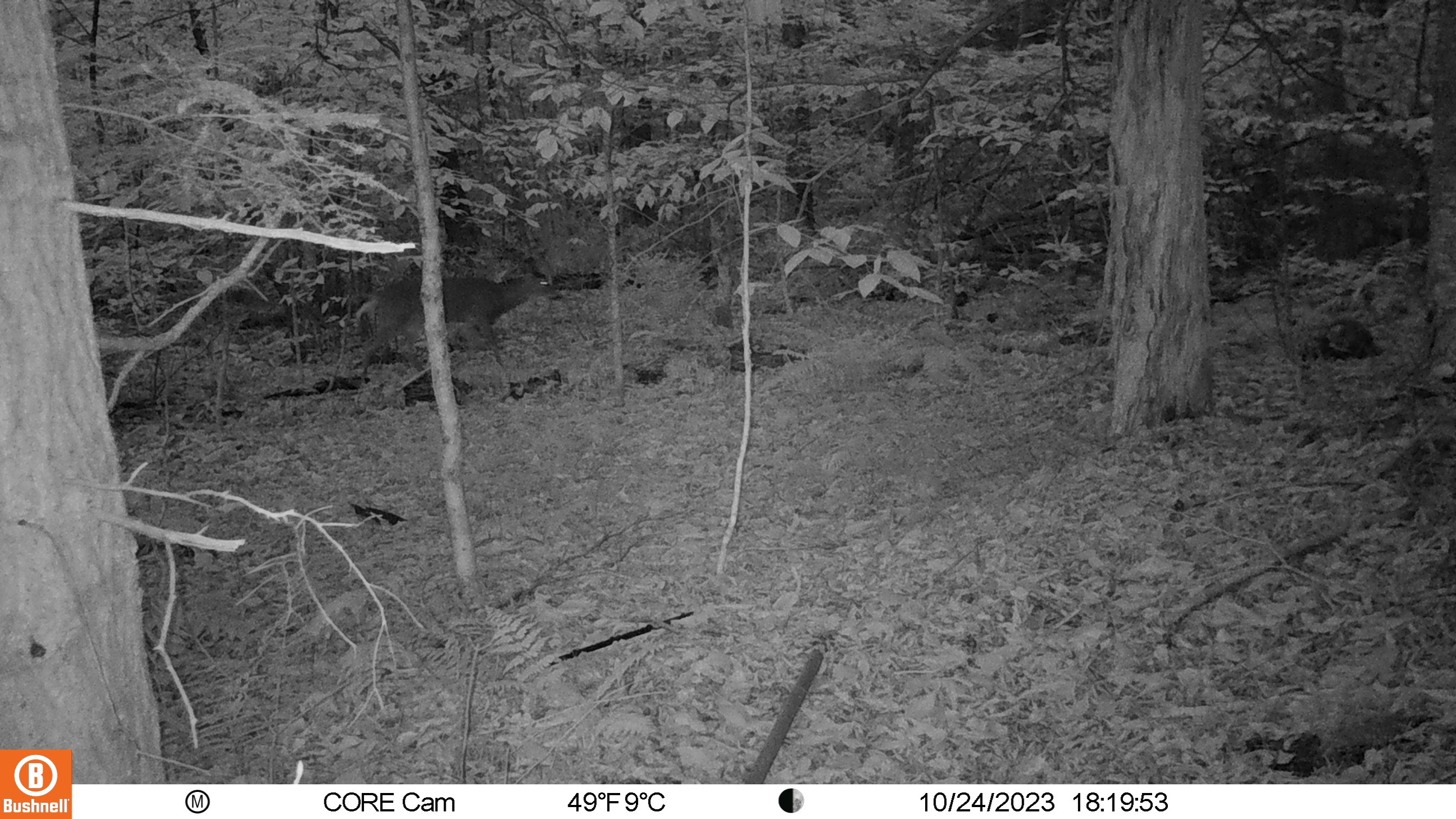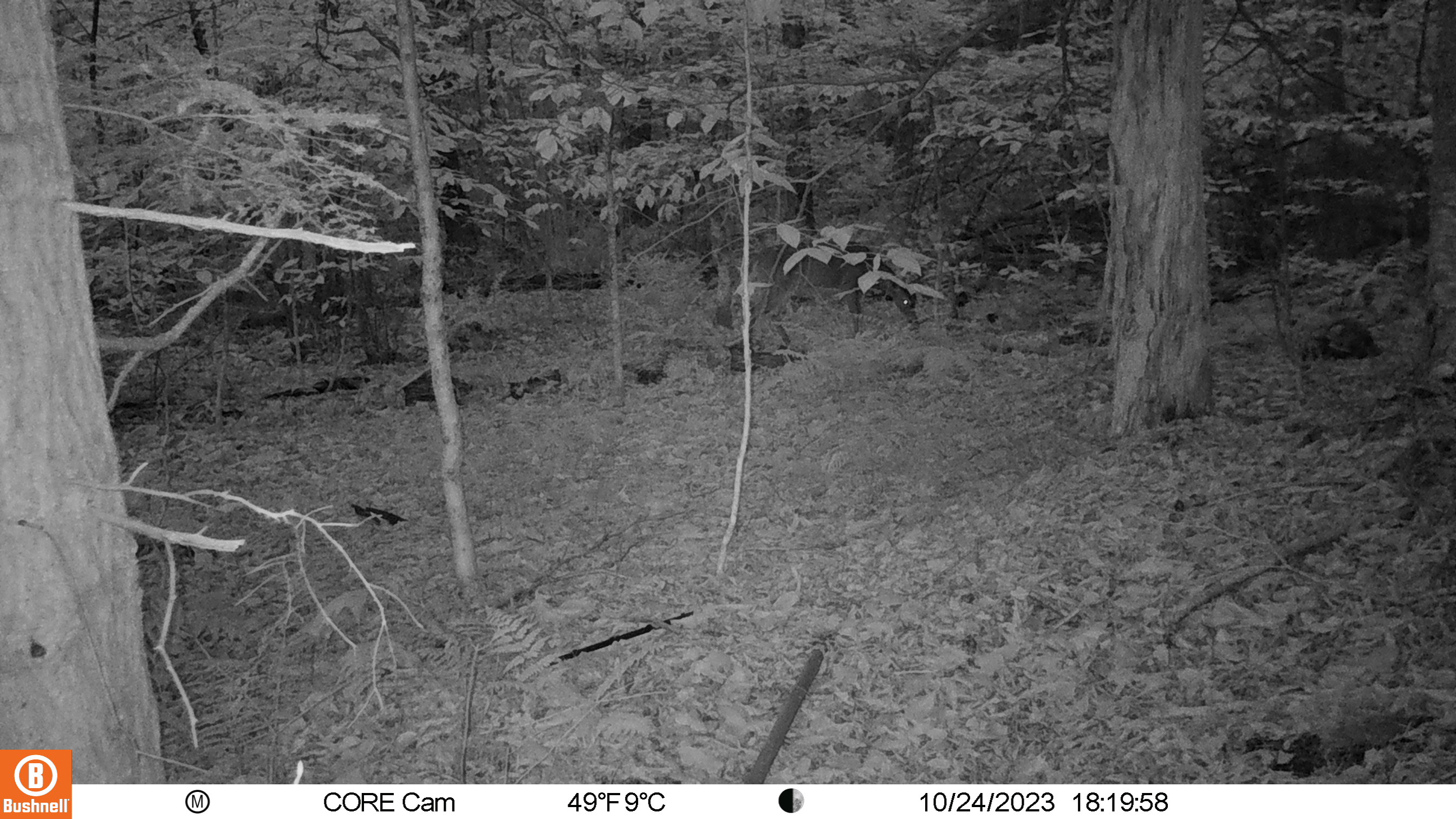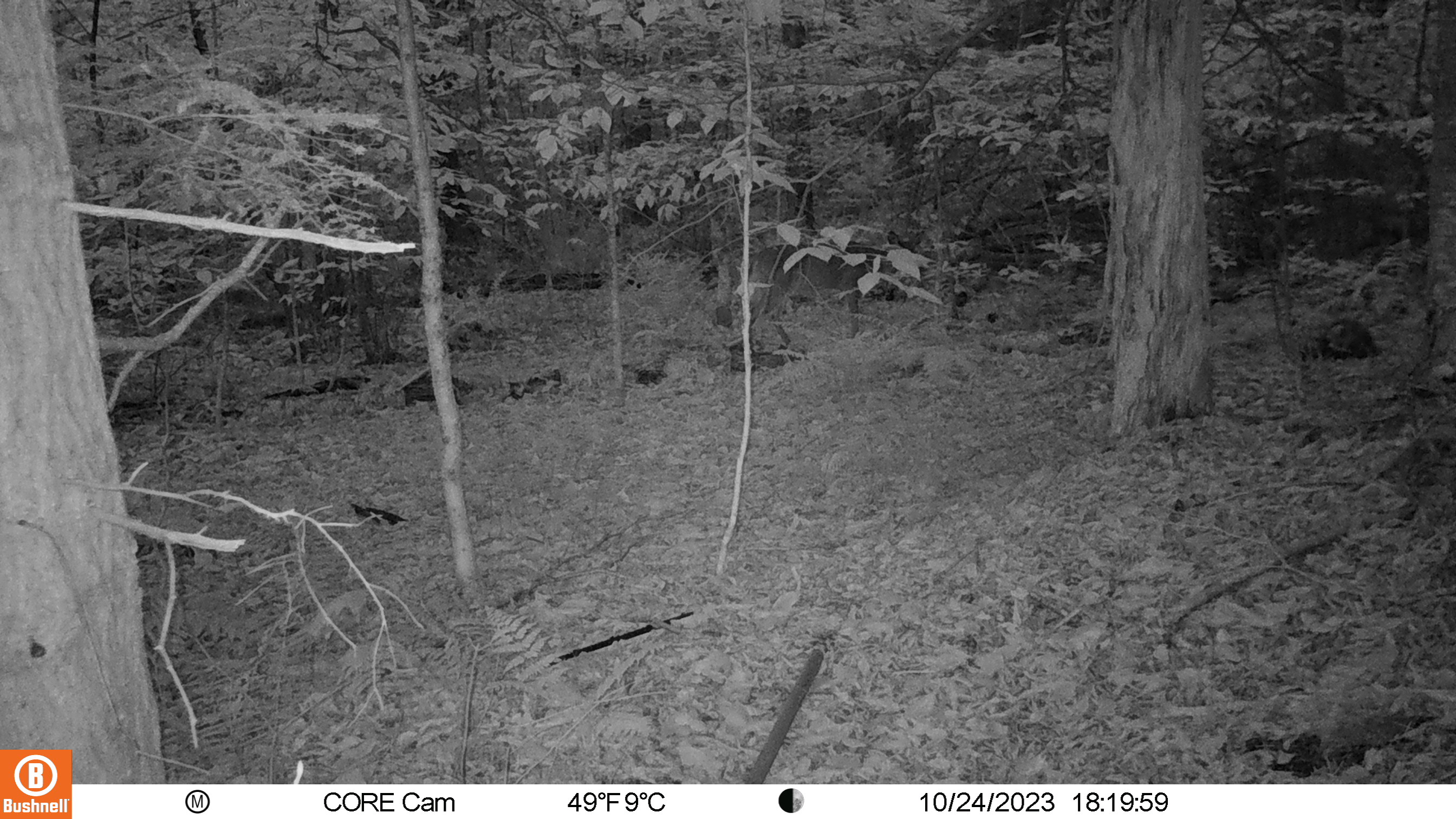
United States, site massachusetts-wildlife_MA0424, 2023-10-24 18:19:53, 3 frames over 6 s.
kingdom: Animalia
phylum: Chordata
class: Mammalia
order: Artiodactyla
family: Cervidae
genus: Odocoileus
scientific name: Odocoileus virginianus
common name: white-tailed deer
White-tailed deer (Odocoileus virginianus).